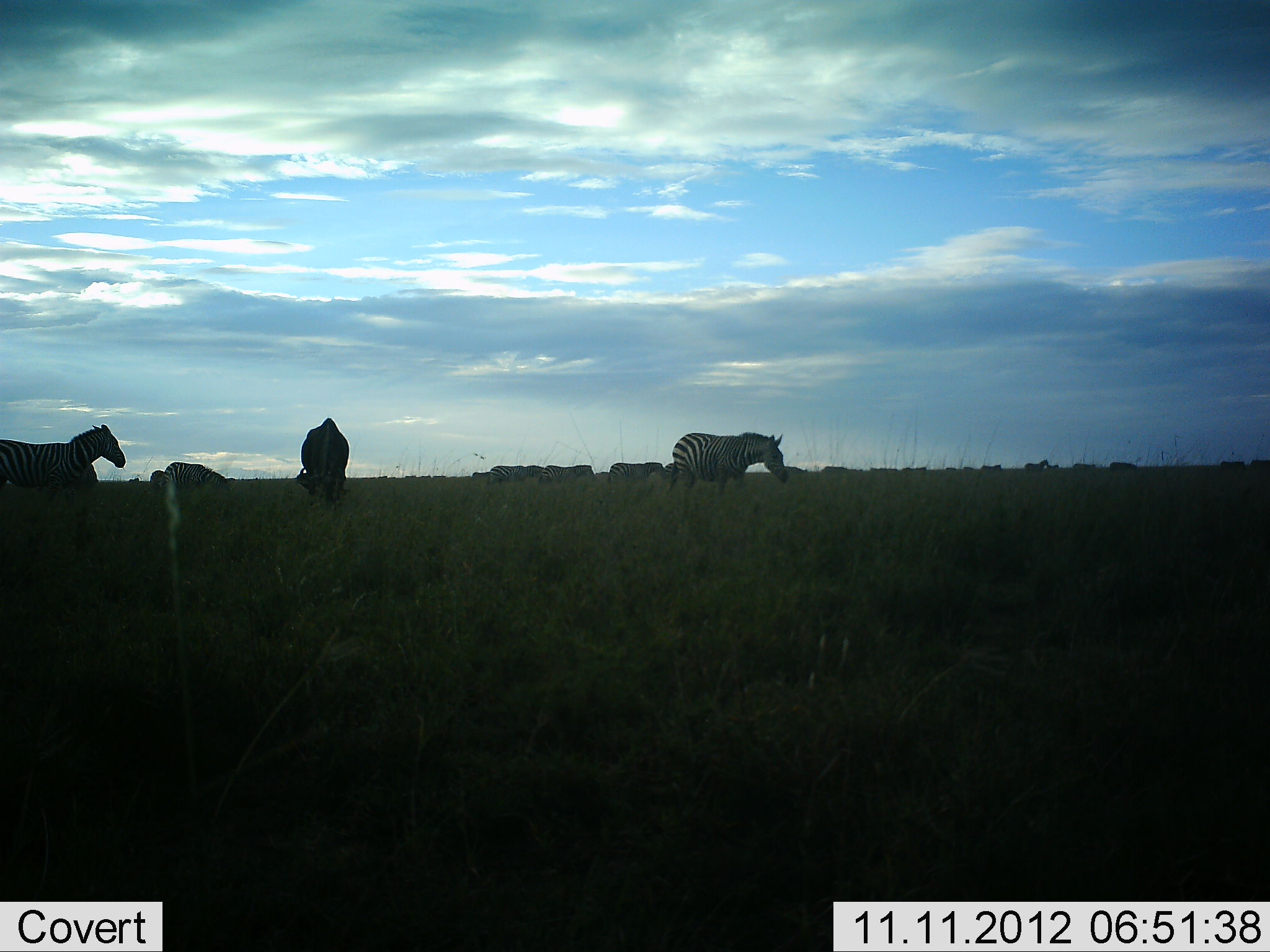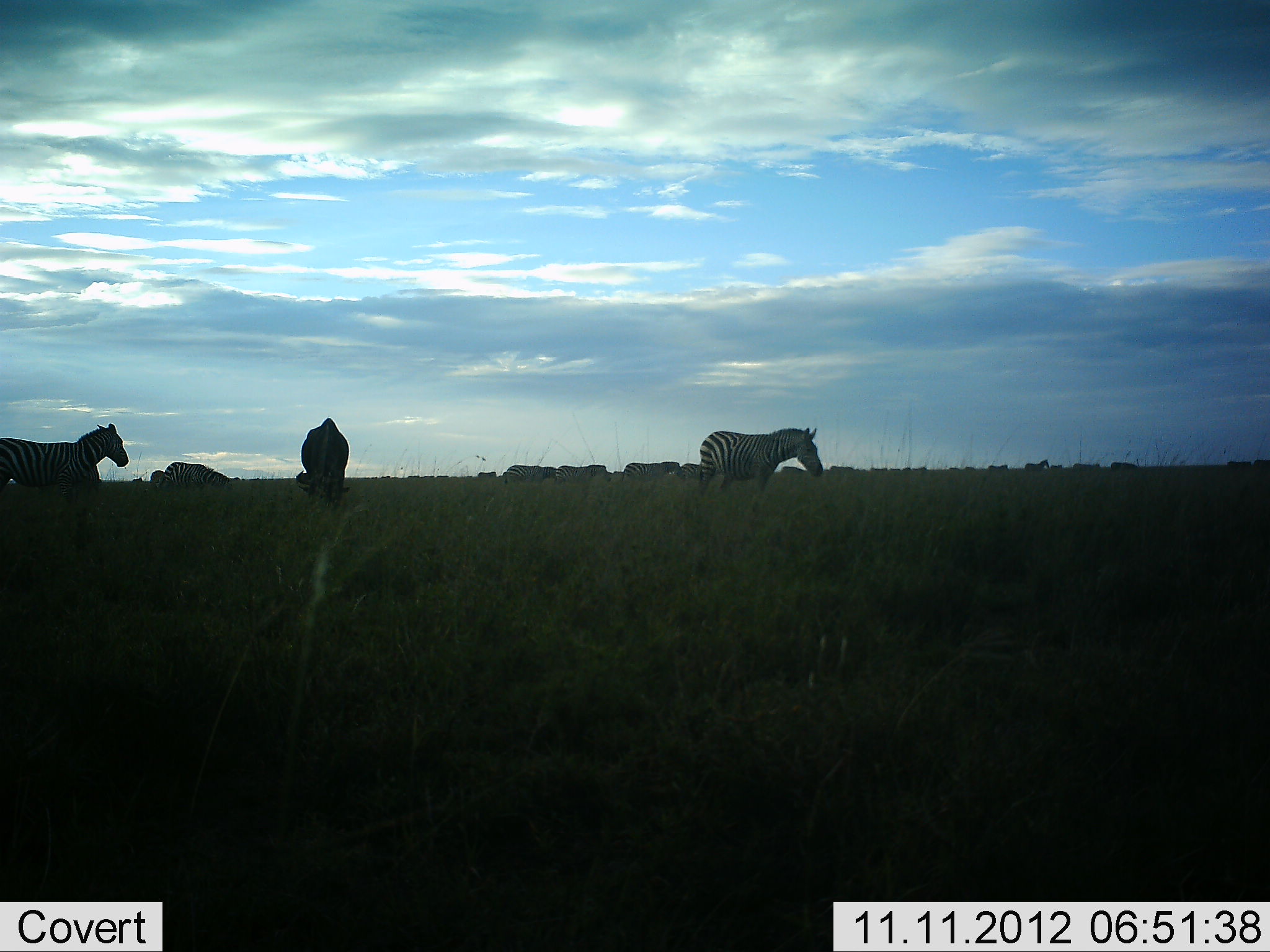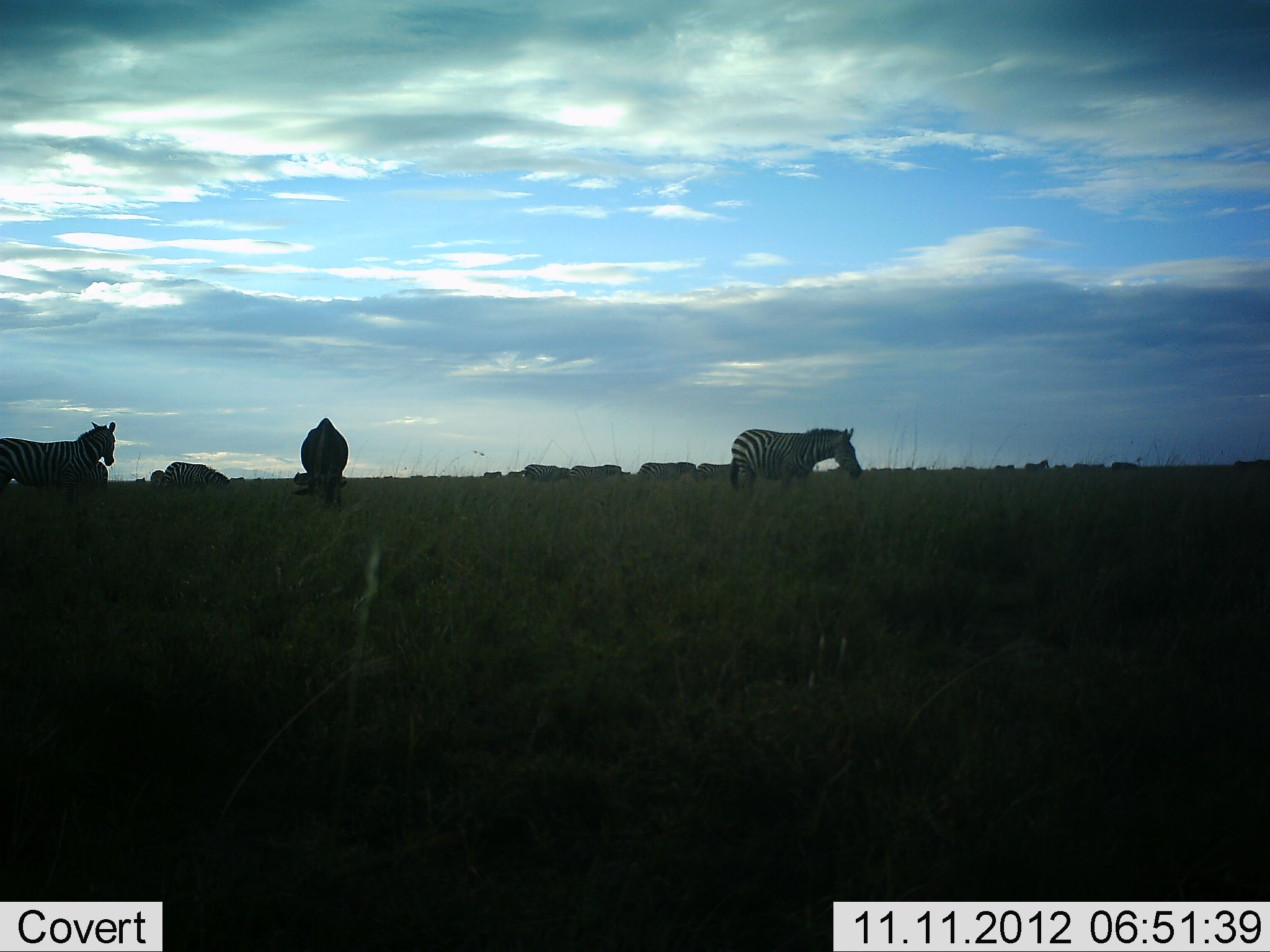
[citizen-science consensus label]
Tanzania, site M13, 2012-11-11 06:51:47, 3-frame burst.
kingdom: Animalia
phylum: Chordata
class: Mammalia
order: Perissodactyla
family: Equidae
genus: Equus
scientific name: Equus quagga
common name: plains zebra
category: zebra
Zebra (plains zebra) (Equus quagga), count 11-50. Behavior (volunteer vote fractions): standing 57%, resting 7%, moving 79%, interacting 0%. Young present (vote fraction): 0%. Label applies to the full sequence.